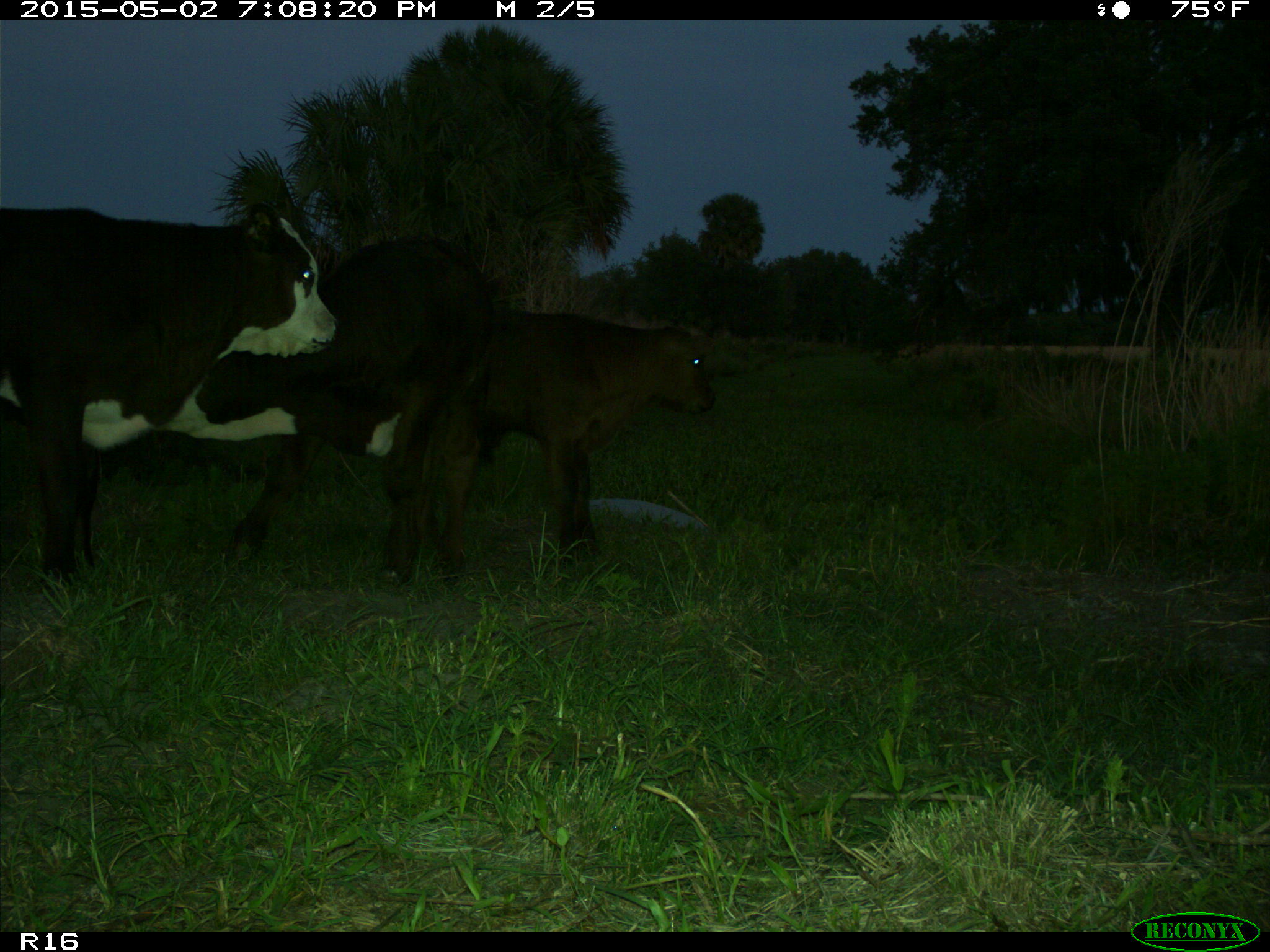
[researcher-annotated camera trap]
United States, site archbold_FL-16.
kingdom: Animalia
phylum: Chordata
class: Mammalia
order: Artiodactyla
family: Bovidae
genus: Bos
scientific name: Bos taurus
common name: domestic cow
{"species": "Bos taurus (domestic cow)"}